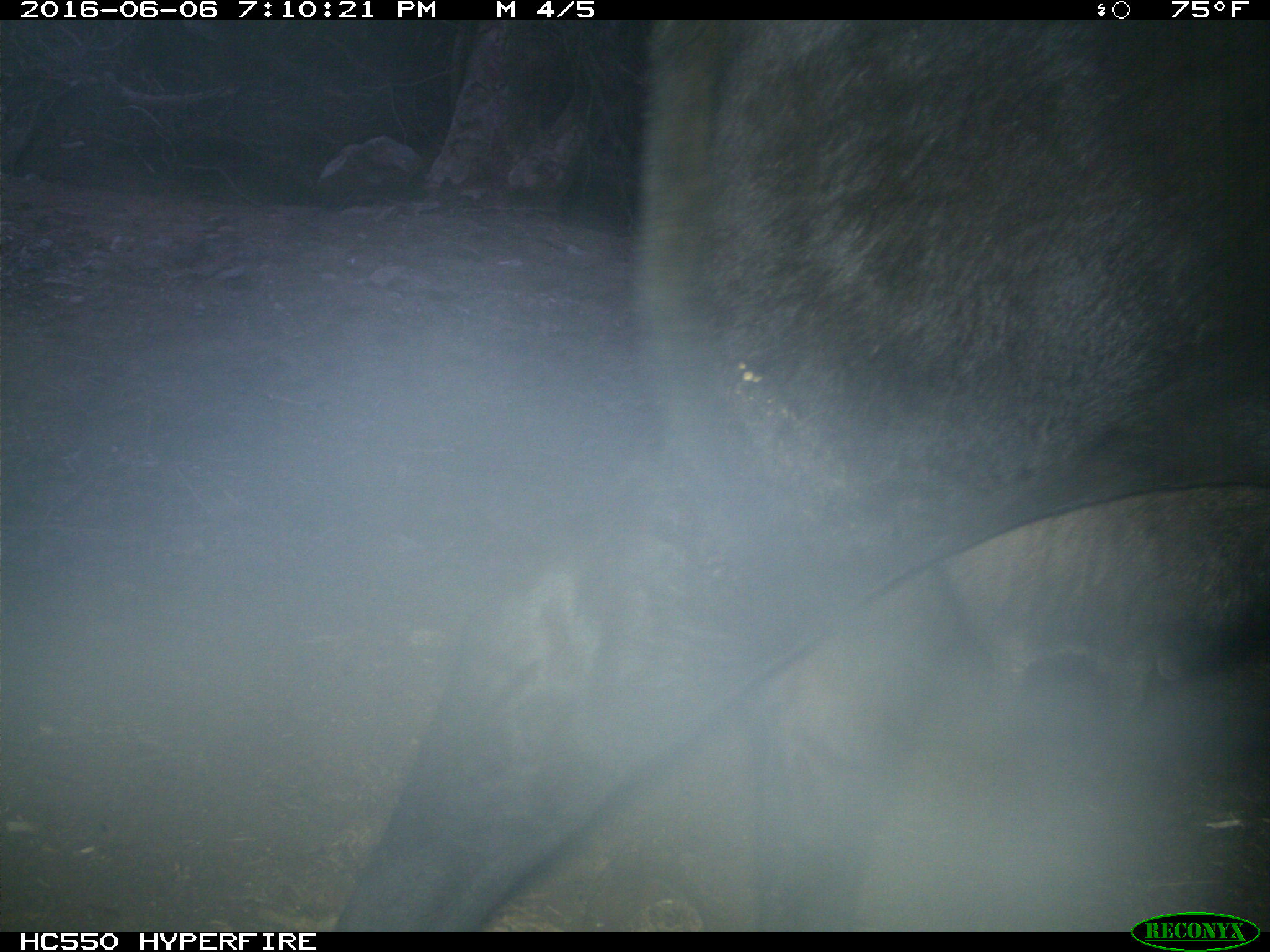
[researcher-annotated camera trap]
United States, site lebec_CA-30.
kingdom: Animalia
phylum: Chordata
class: Mammalia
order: Artiodactyla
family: Bovidae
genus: Bos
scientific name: Bos taurus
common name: domestic cow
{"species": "Bos taurus (domestic cow)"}